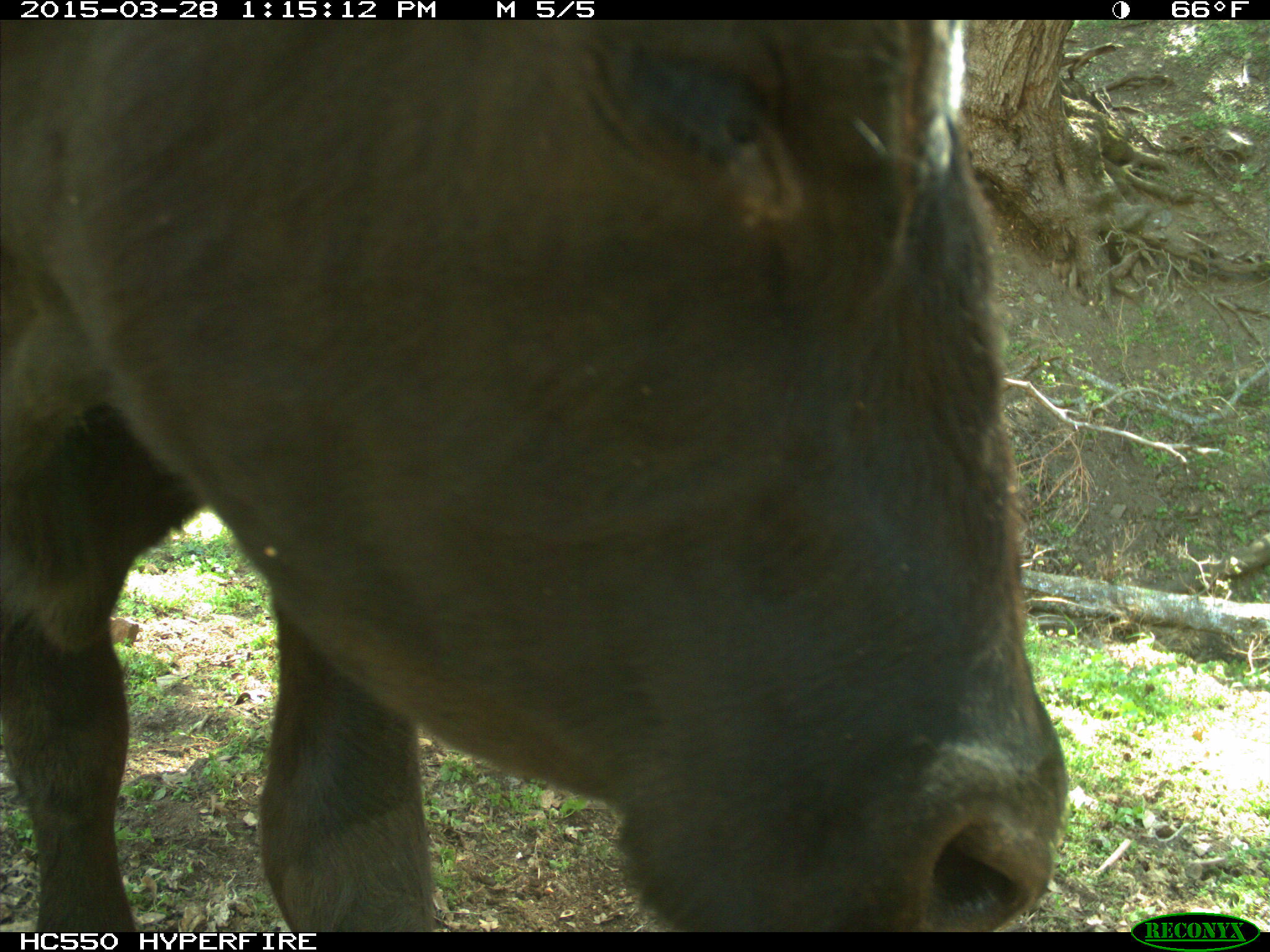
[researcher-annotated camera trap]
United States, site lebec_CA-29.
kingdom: Animalia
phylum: Chordata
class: Mammalia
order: Artiodactyla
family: Bovidae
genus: Bos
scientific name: Bos taurus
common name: domestic cow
Bos taurus (domestic cow).